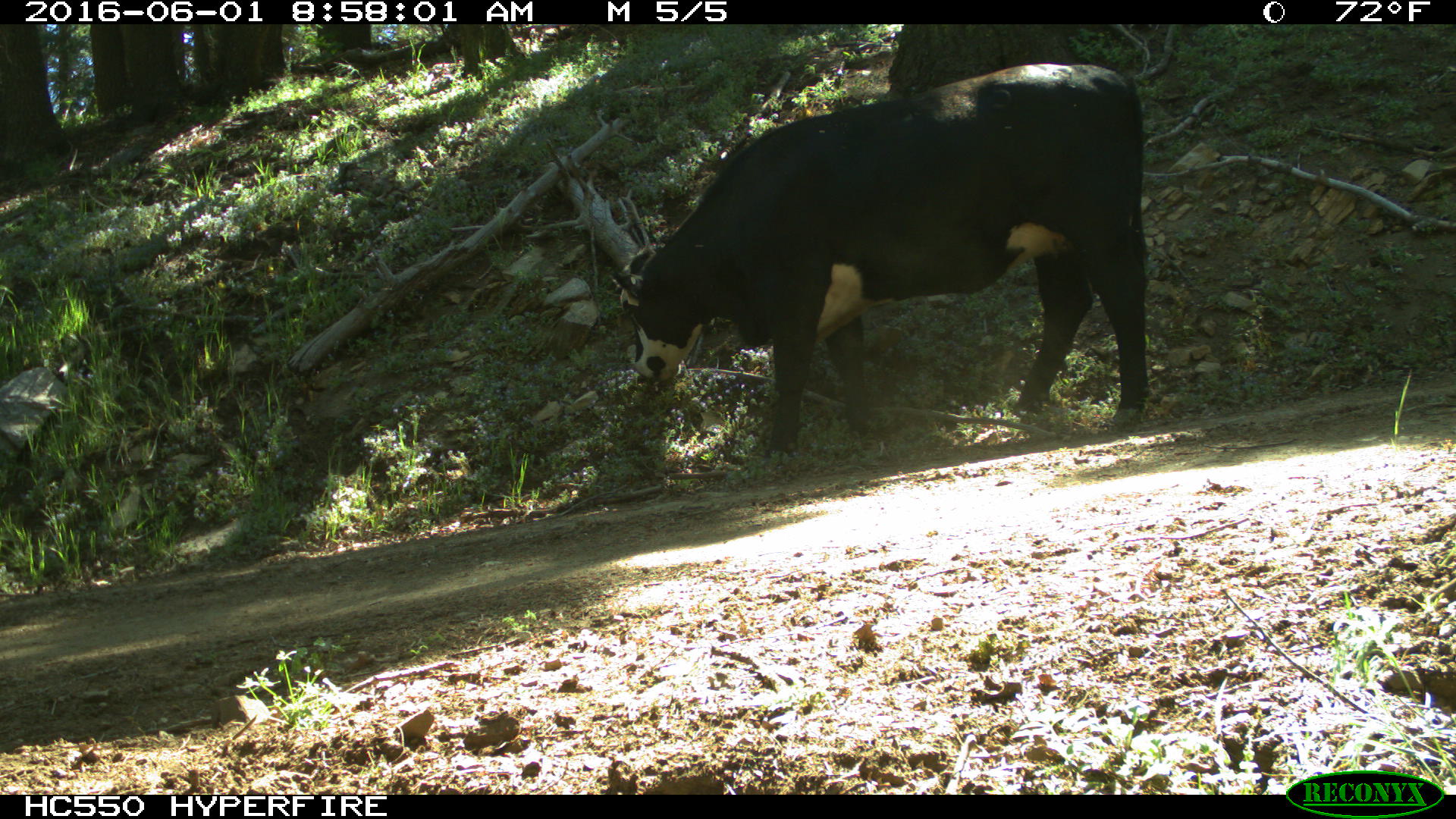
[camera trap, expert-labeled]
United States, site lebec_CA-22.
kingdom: Animalia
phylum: Chordata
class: Mammalia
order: Artiodactyla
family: Bovidae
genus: Bos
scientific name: Bos taurus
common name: domestic cow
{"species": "Bos taurus (domestic cow)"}